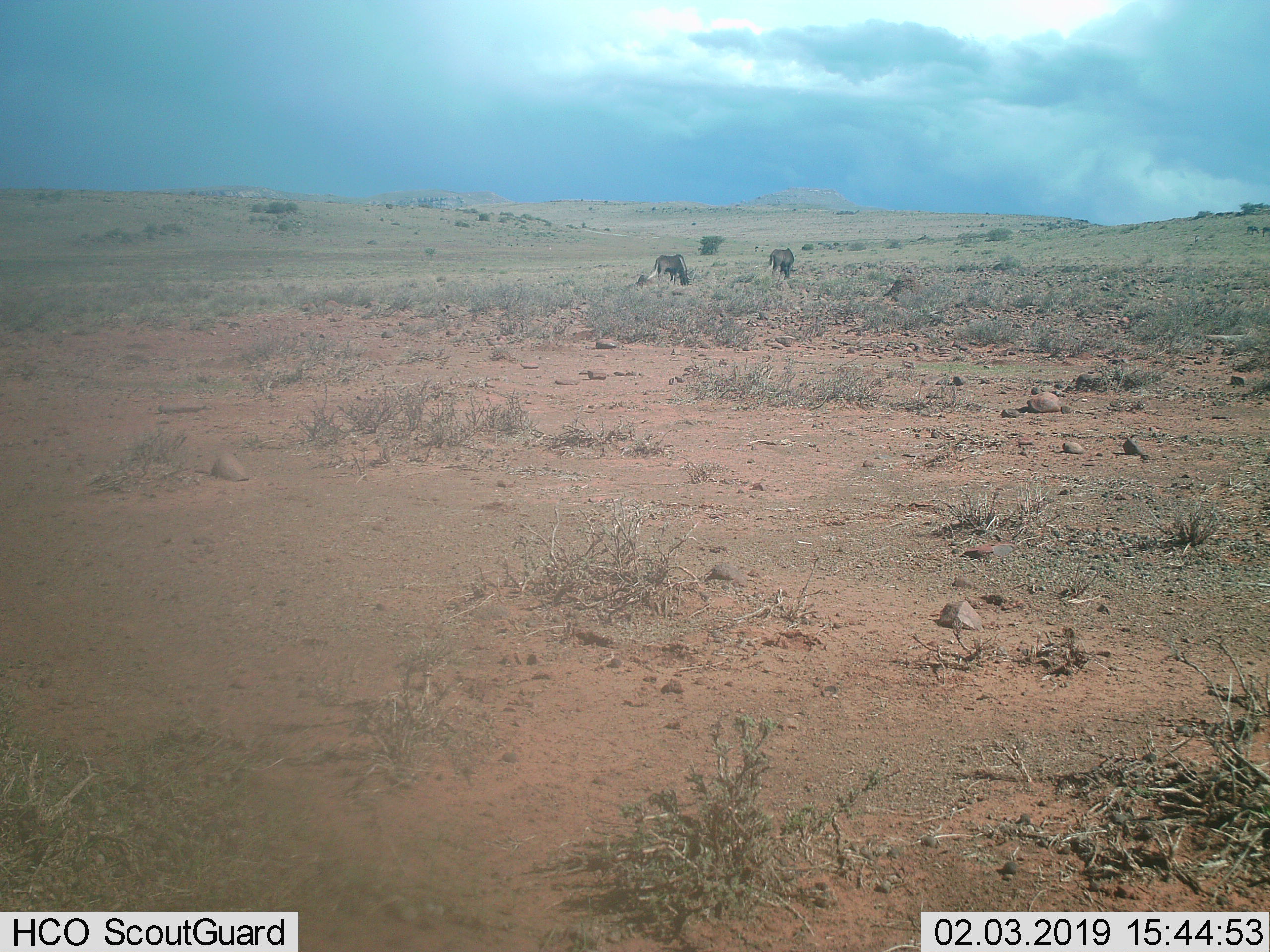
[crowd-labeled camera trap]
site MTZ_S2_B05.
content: unidentified animal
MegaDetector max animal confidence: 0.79